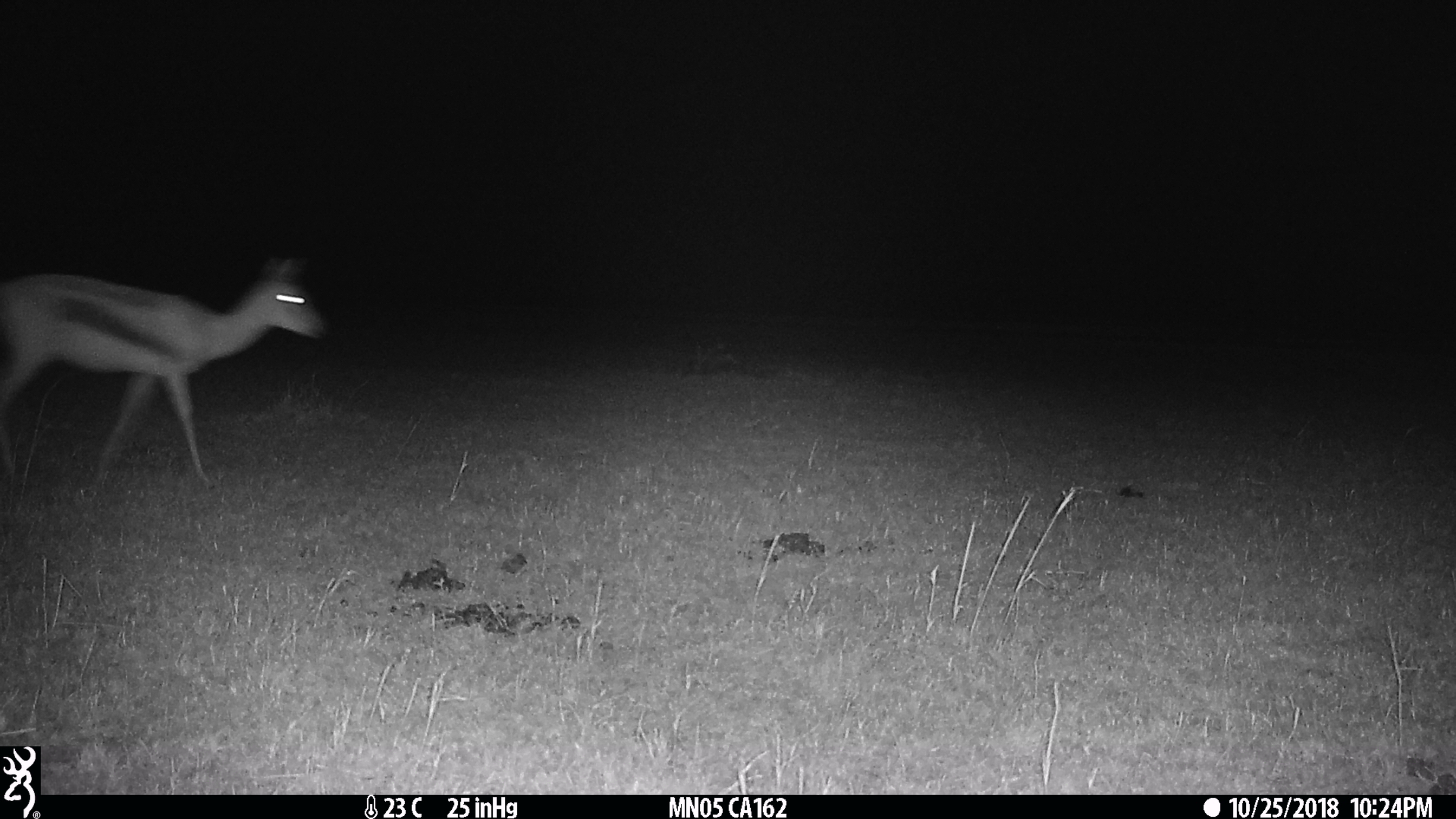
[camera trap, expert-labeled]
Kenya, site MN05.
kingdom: Animalia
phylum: Chordata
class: Mammalia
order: Artiodactyla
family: Bovidae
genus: Eudorcas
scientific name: Eudorcas thomsonii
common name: thomon's gazelle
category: gazelle thomsons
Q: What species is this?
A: Gazelle thomsons (thomon's gazelle) (Eudorcas thomsonii).